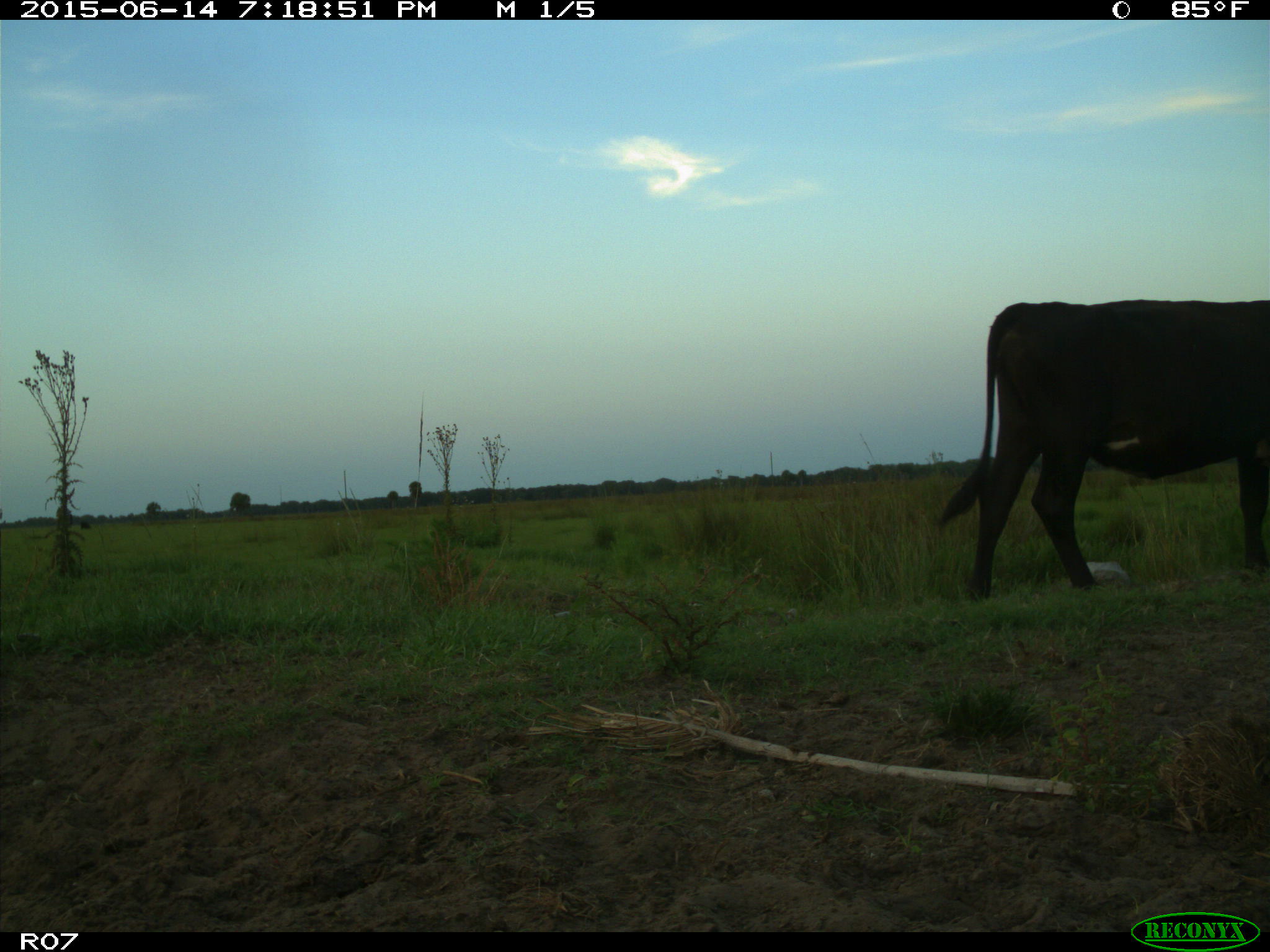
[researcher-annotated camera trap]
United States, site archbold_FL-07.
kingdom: Animalia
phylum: Chordata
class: Mammalia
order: Artiodactyla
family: Bovidae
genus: Bos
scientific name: Bos taurus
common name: domestic cow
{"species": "Bos taurus (domestic cow)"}